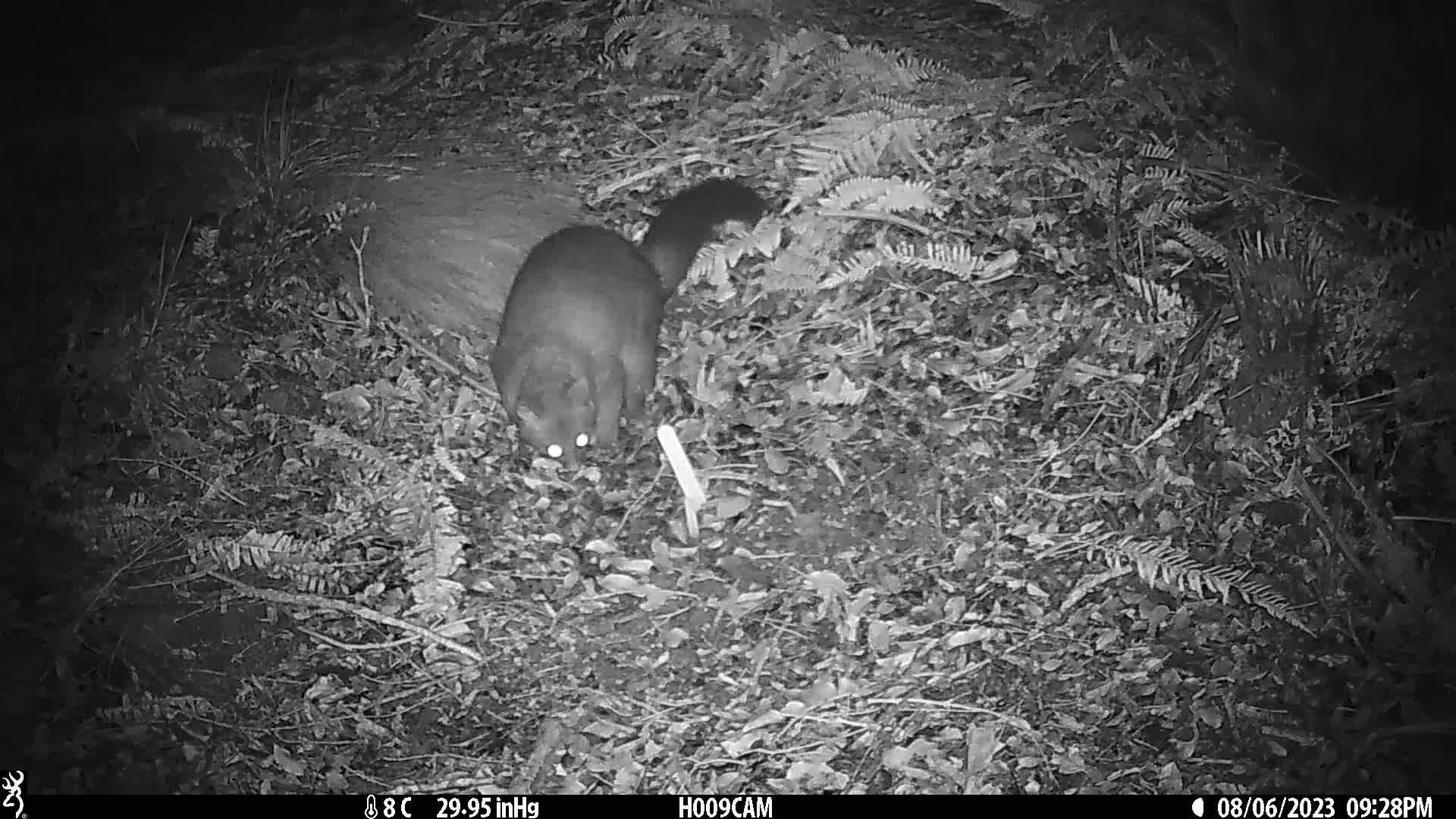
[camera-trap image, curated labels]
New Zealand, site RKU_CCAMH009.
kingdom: Animalia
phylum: Chordata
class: Mammalia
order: Diprotodontia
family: Phalangeridae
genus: Trichosurus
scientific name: Trichosurus vulpecula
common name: common brushtail possum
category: possum